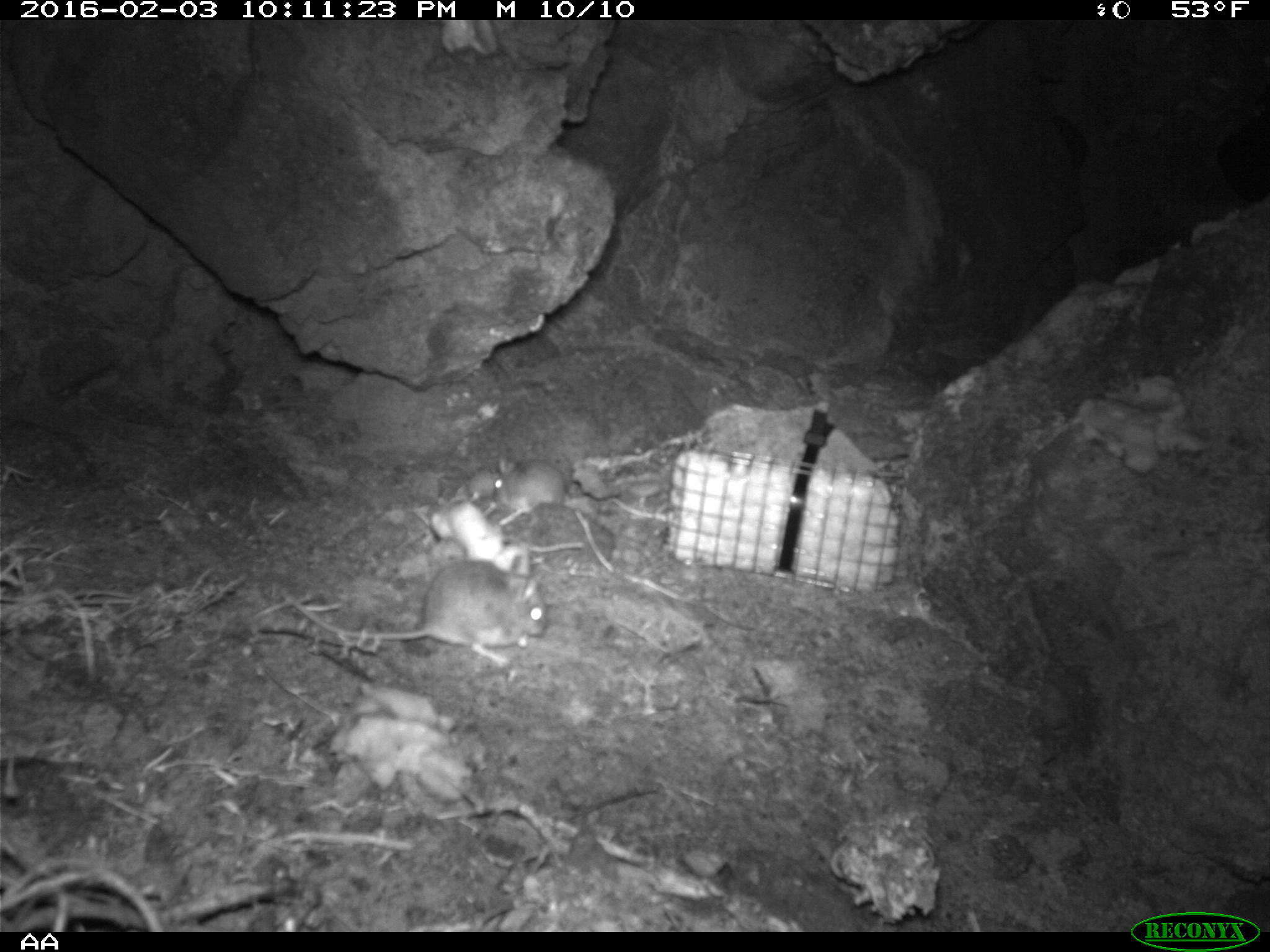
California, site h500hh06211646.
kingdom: Animalia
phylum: Chordata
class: Mammalia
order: Rodentia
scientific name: Rodentia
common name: rodent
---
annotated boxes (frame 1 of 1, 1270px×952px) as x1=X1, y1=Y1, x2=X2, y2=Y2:
rodent: x1=281, y1=559, x2=549, y2=659; x1=487, y1=452, x2=567, y2=527